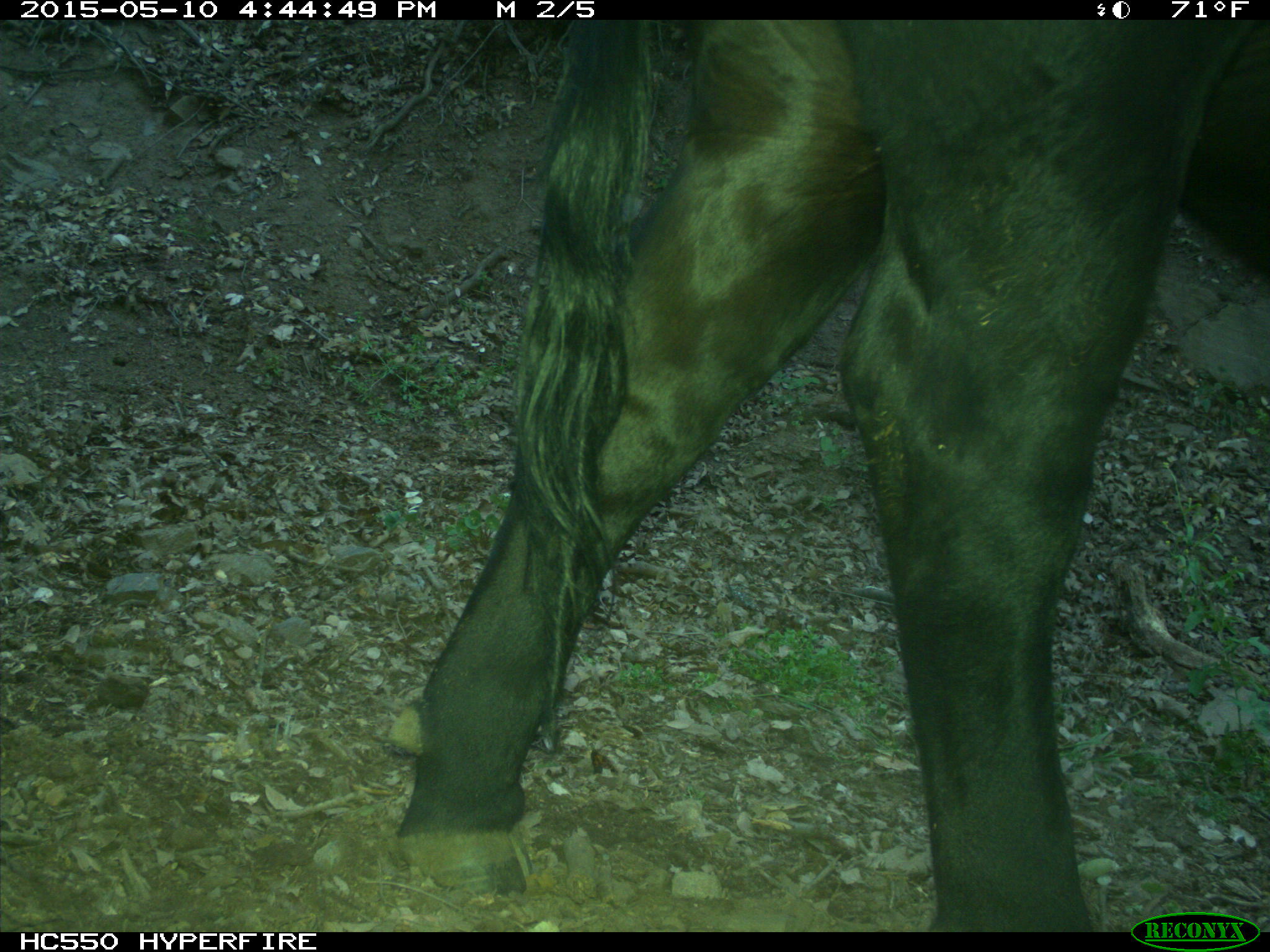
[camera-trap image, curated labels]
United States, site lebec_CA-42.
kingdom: Animalia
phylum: Chordata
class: Mammalia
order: Artiodactyla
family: Bovidae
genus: Bos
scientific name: Bos taurus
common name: domestic cow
Bos taurus (domestic cow).